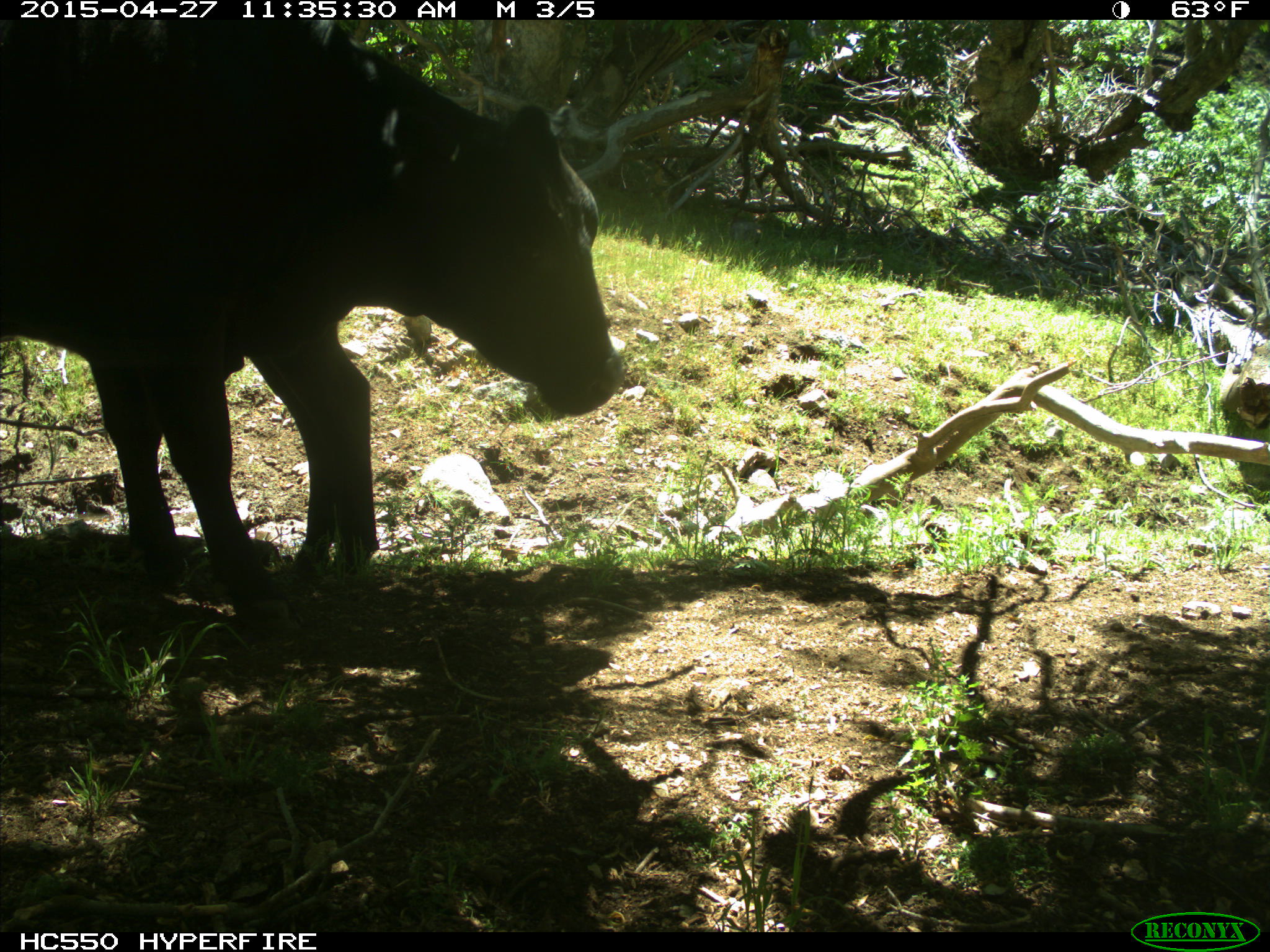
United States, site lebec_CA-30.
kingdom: Animalia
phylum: Chordata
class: Mammalia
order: Artiodactyla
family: Bovidae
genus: Bos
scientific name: Bos taurus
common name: domestic cow